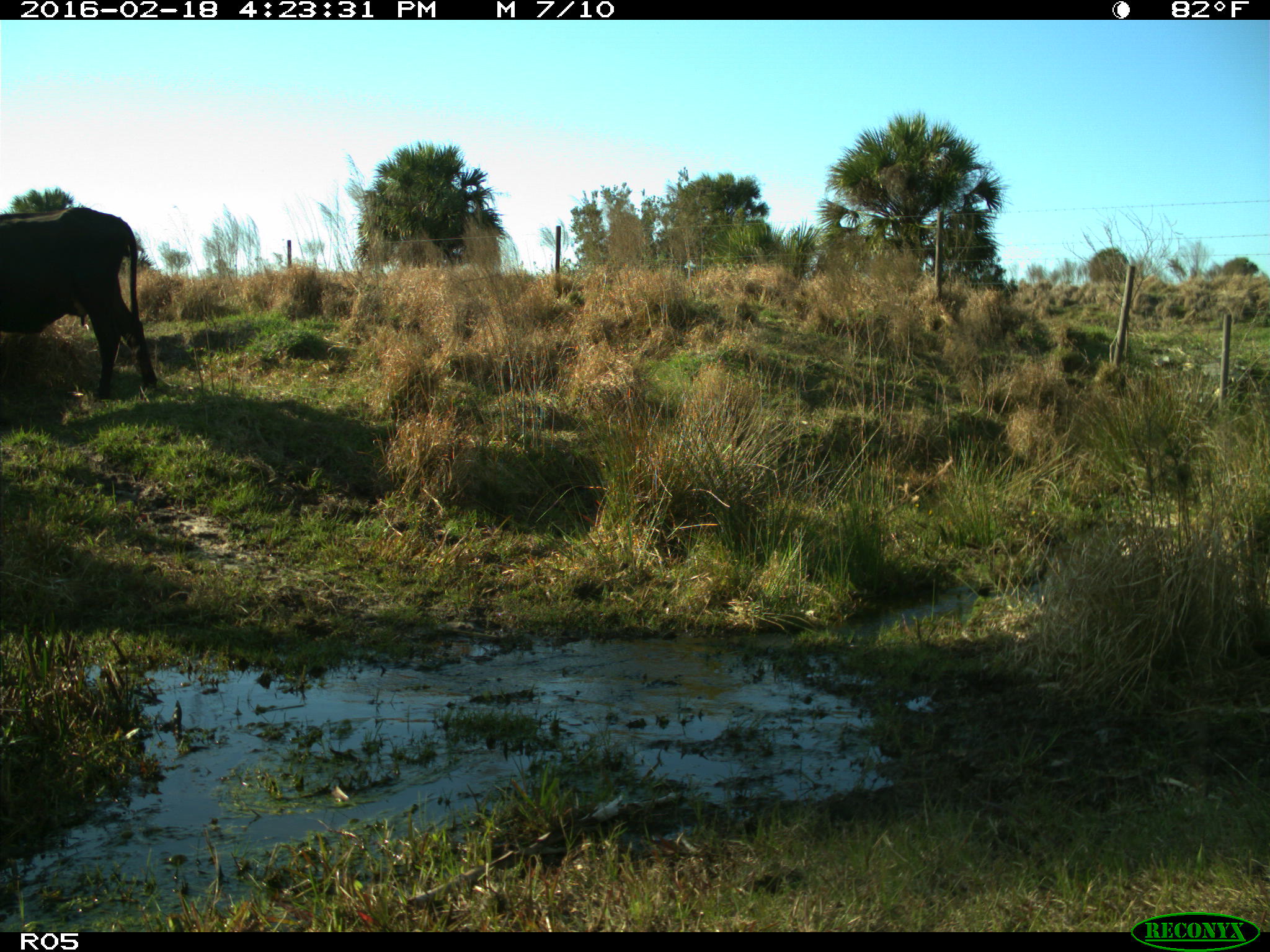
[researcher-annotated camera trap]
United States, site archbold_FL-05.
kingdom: Animalia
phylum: Chordata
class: Mammalia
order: Artiodactyla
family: Bovidae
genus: Bos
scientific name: Bos taurus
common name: domestic cow